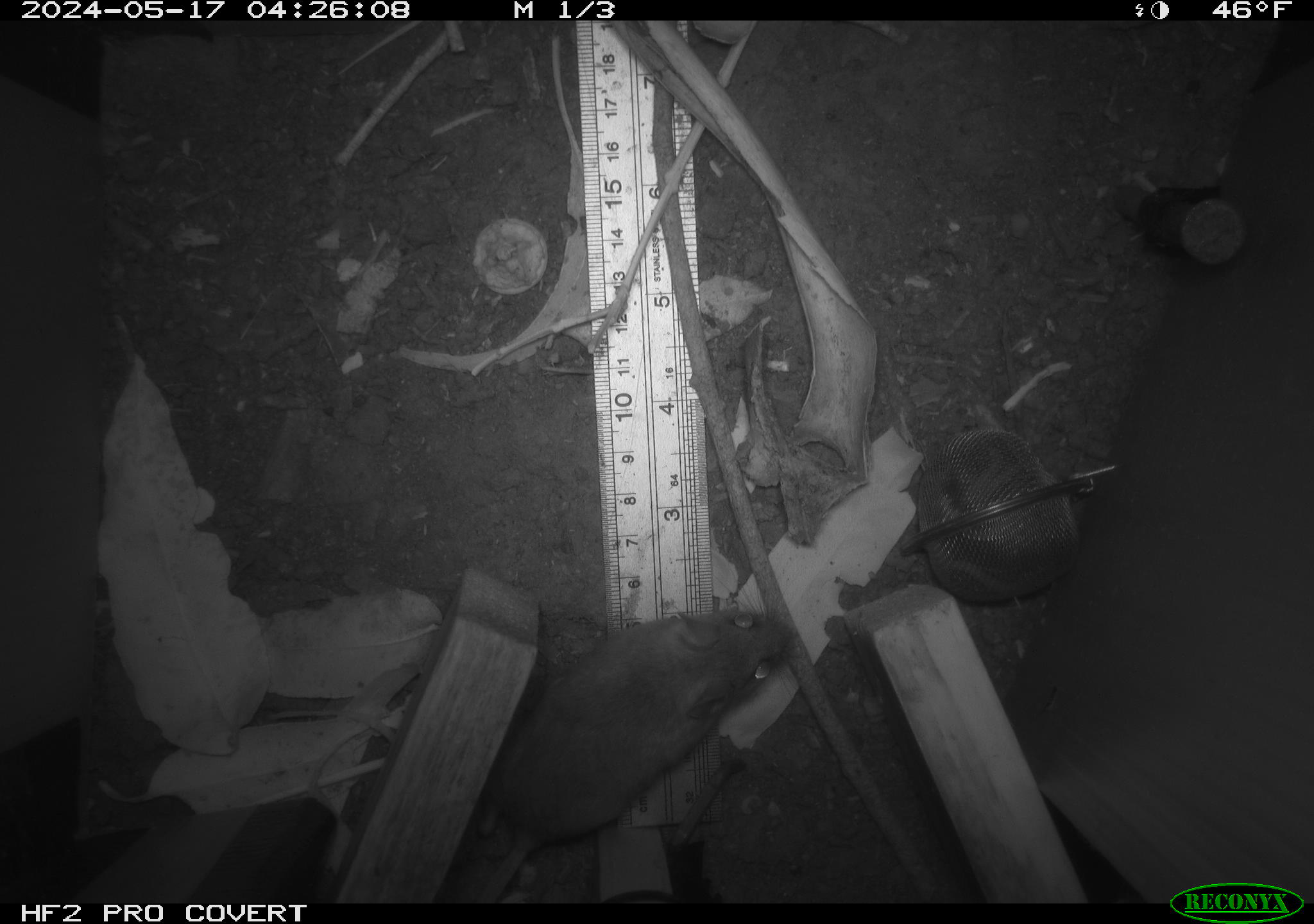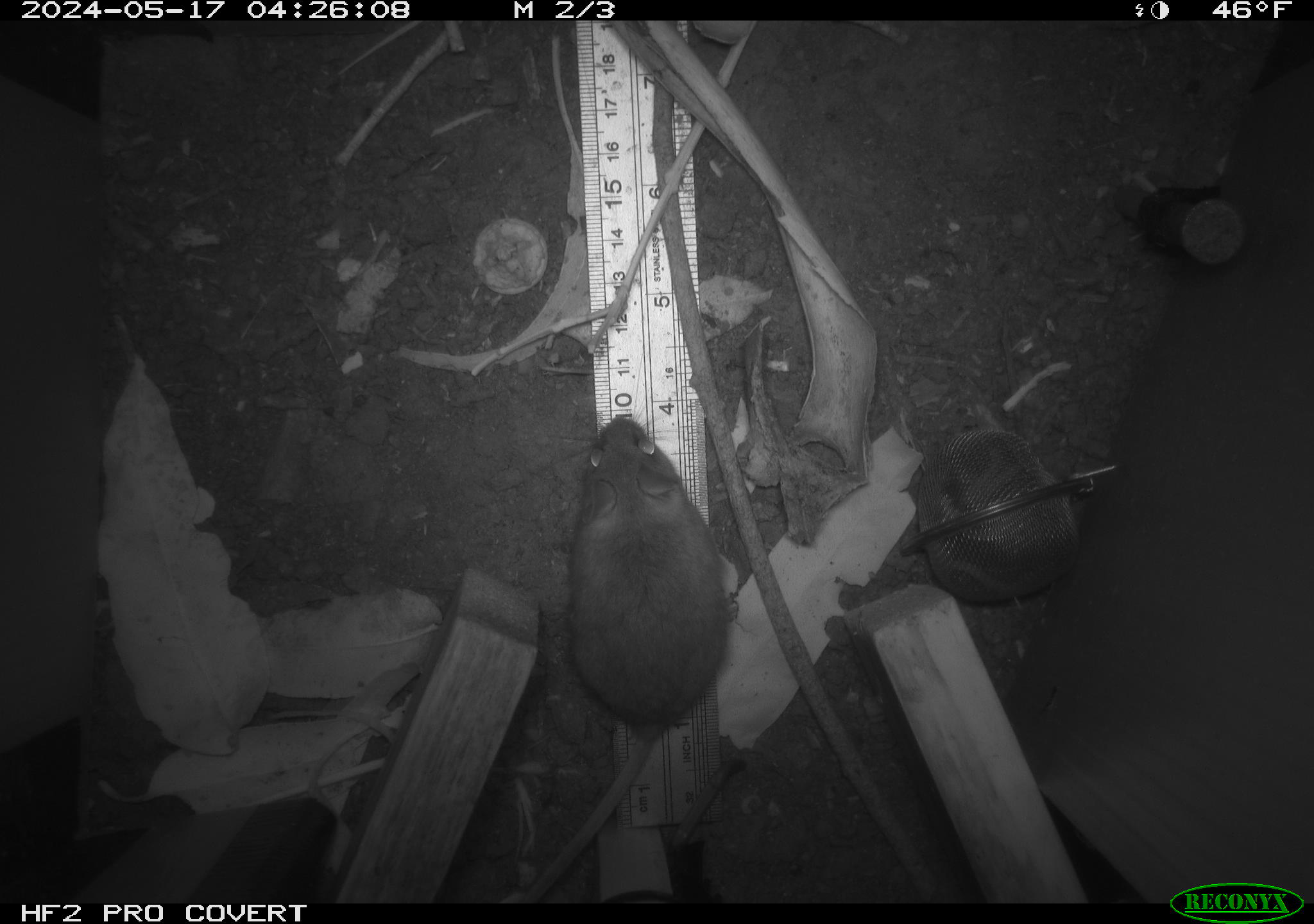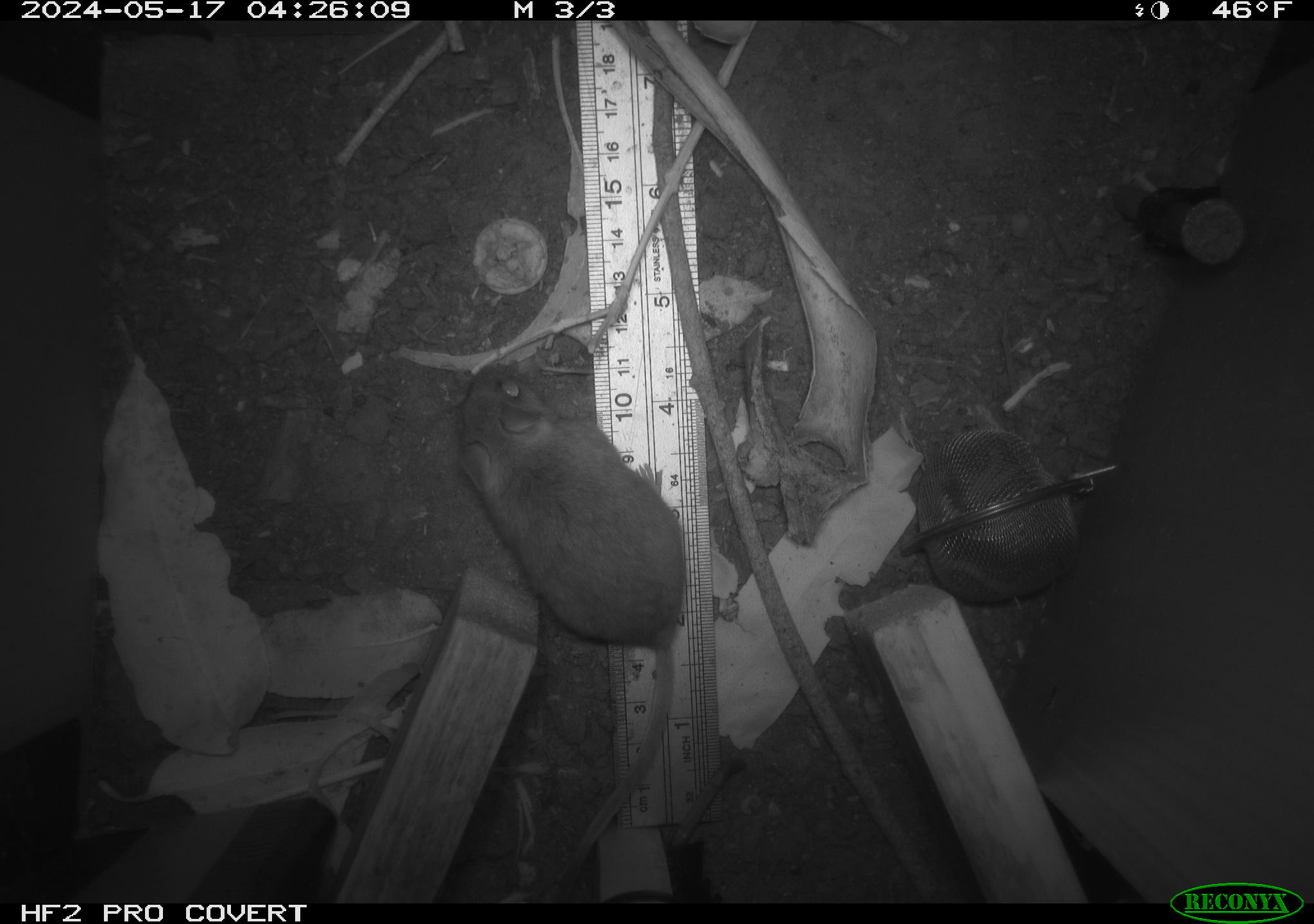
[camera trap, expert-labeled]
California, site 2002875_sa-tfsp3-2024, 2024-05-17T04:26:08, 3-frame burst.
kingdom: Animalia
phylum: Chordata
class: Mammalia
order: Rodentia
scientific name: Rodentia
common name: mouse species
Mouse species (Rodentia).